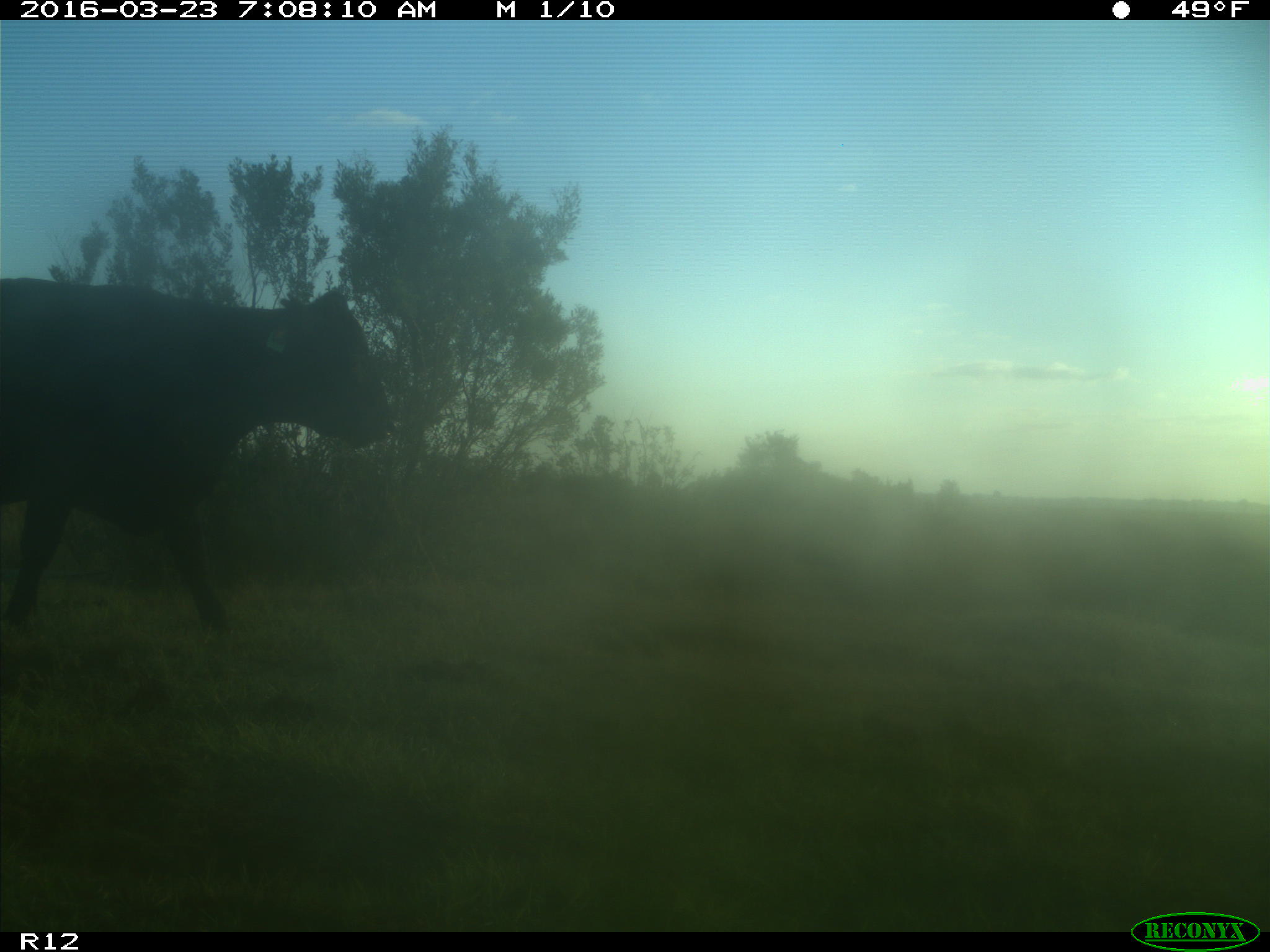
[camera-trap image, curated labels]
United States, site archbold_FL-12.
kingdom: Animalia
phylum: Chordata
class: Mammalia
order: Artiodactyla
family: Bovidae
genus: Bos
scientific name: Bos taurus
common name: domestic cow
Bos taurus (domestic cow).